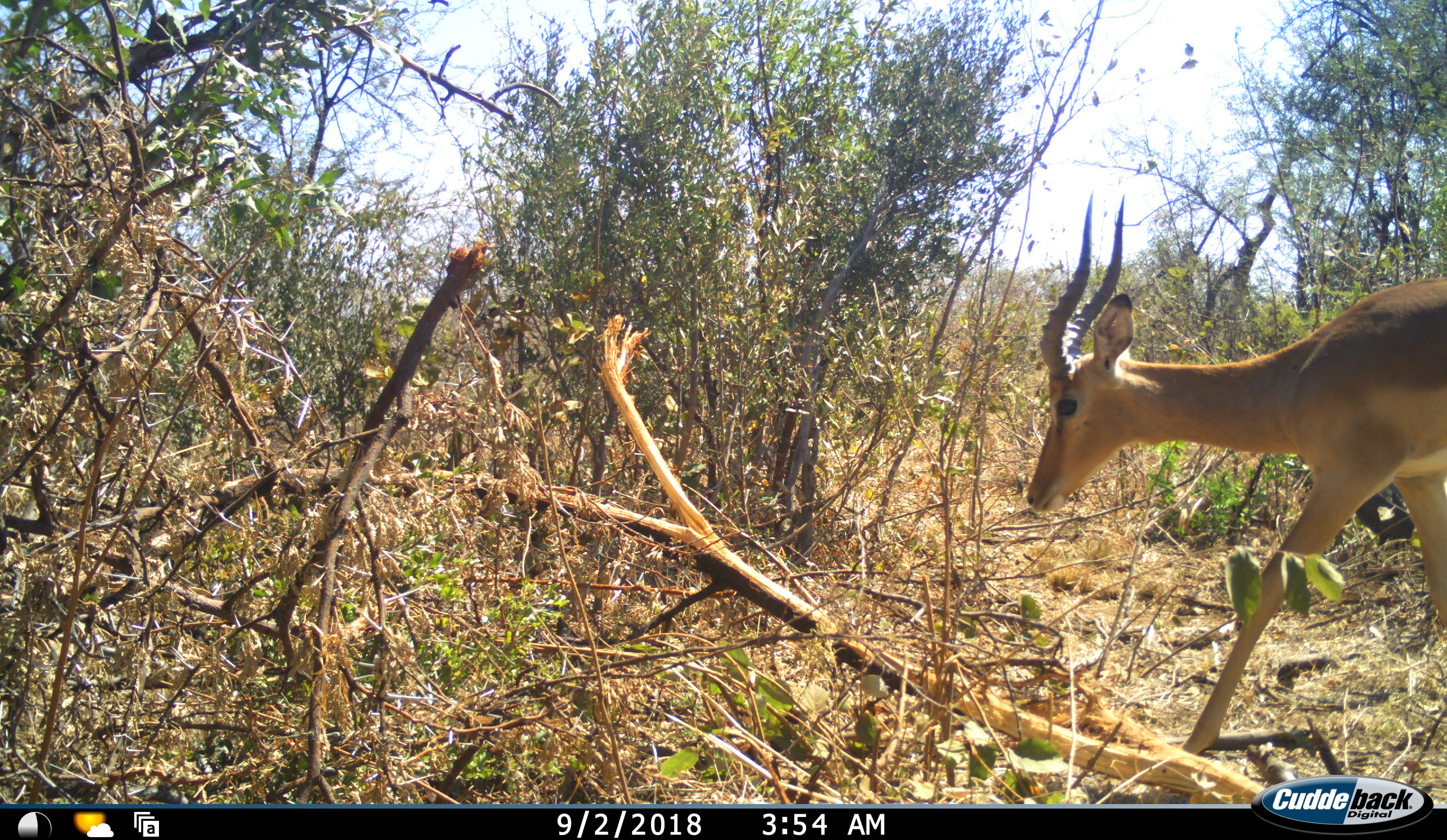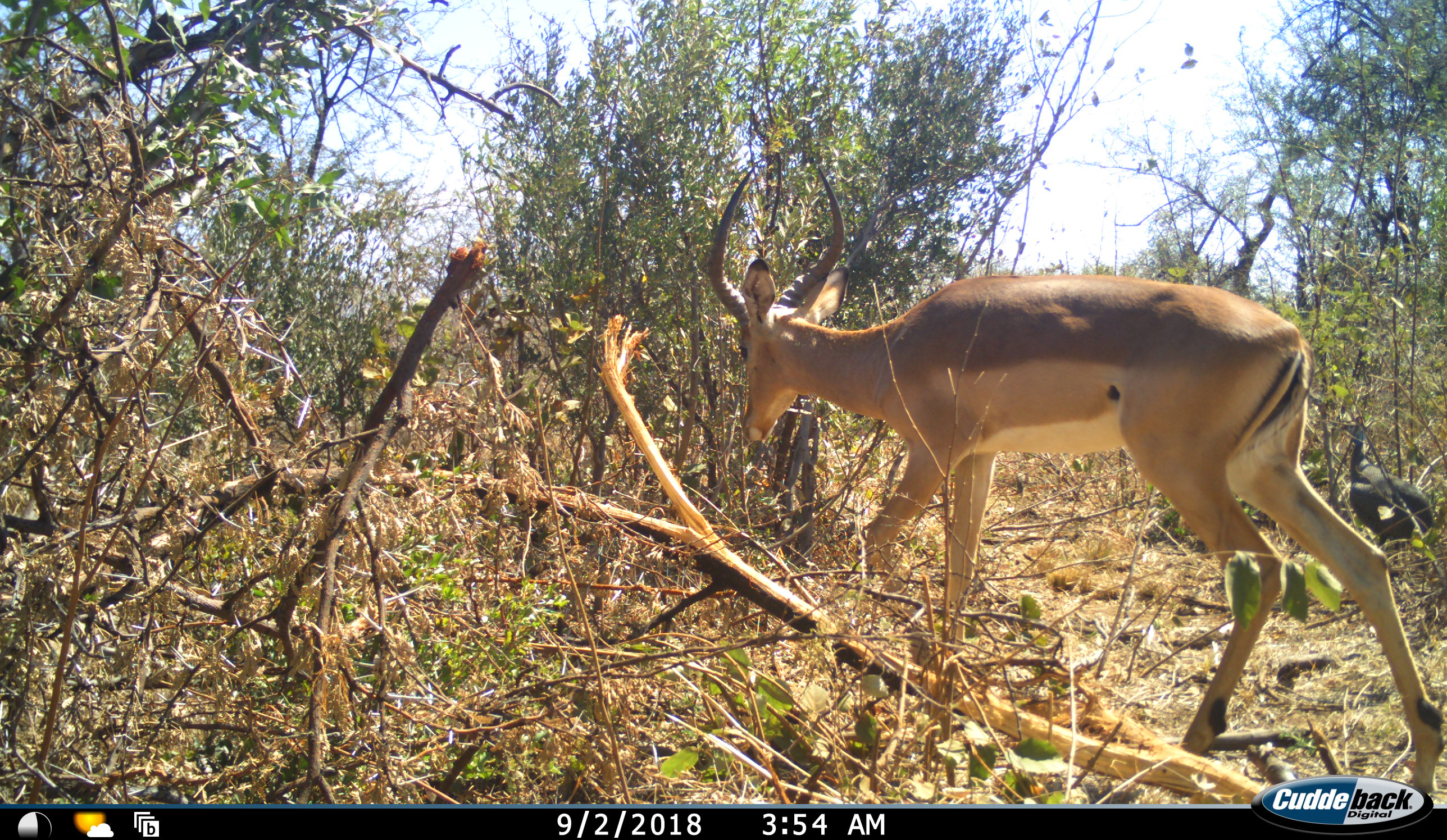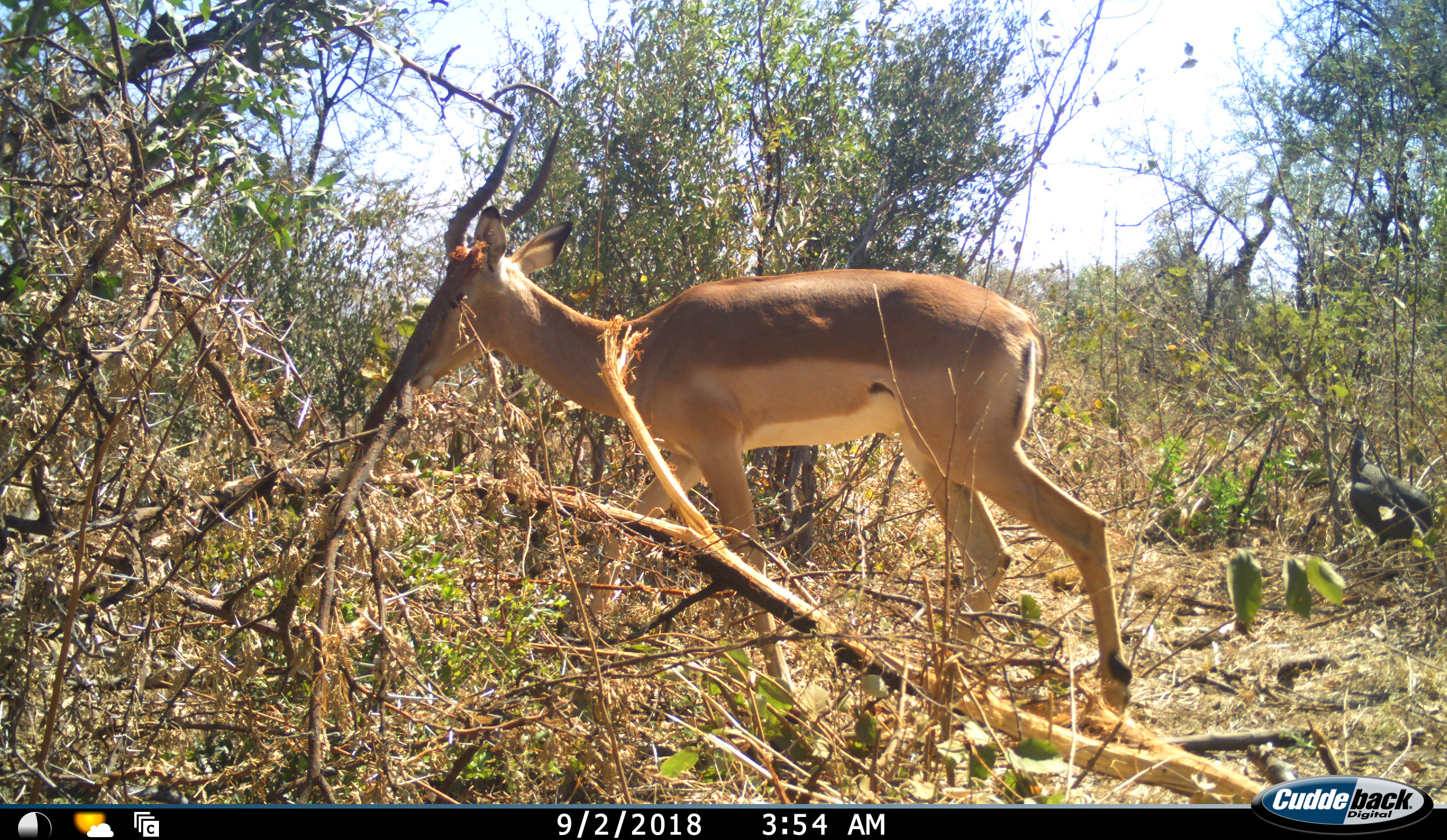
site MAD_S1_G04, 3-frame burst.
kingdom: Animalia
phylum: Chordata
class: Mammalia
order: Artiodactyla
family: Bovidae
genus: Aepyceros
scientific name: Aepyceros melampus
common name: impala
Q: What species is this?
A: Impala (Aepyceros melampus).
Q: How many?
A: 1.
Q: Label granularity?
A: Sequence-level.